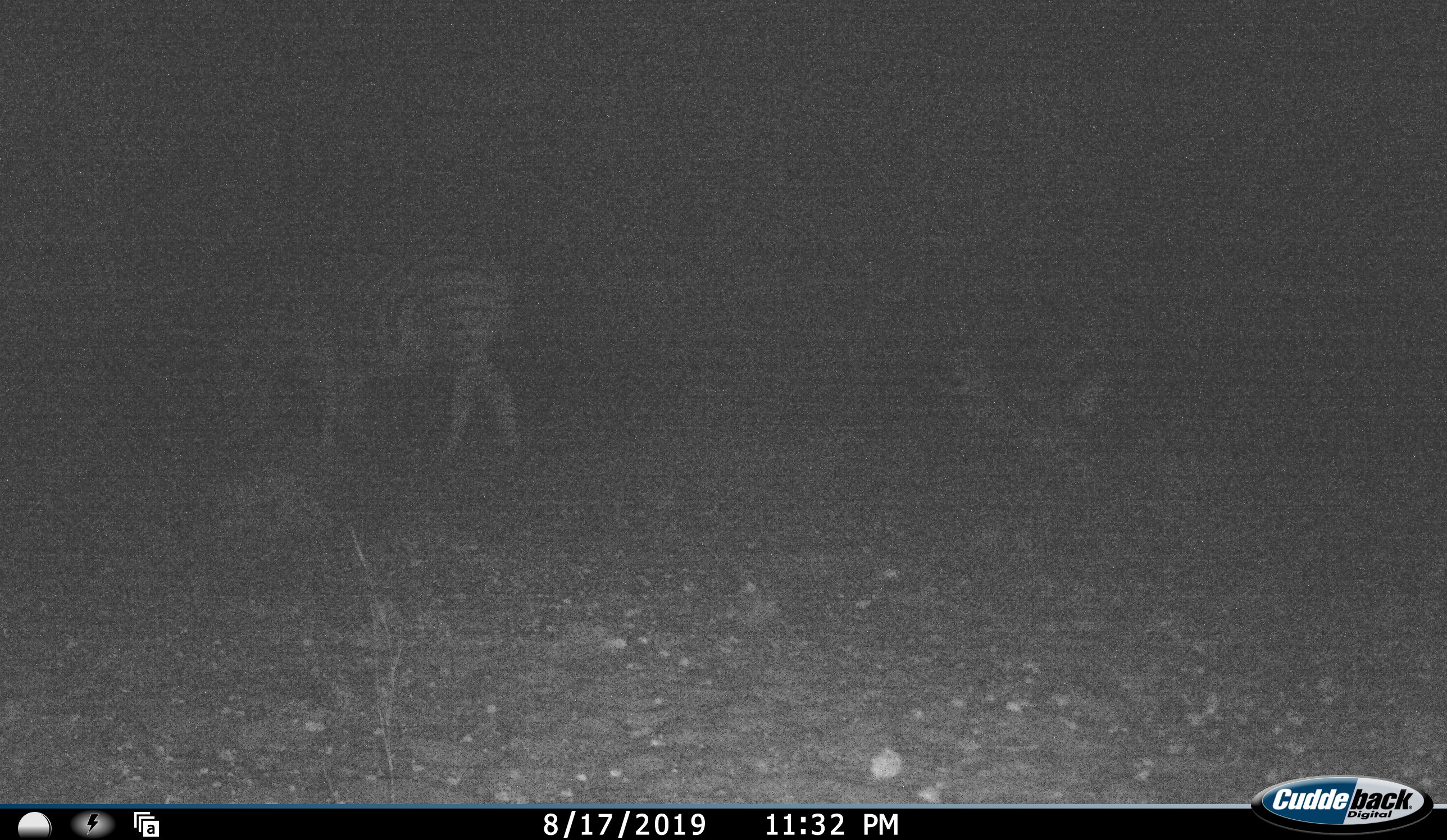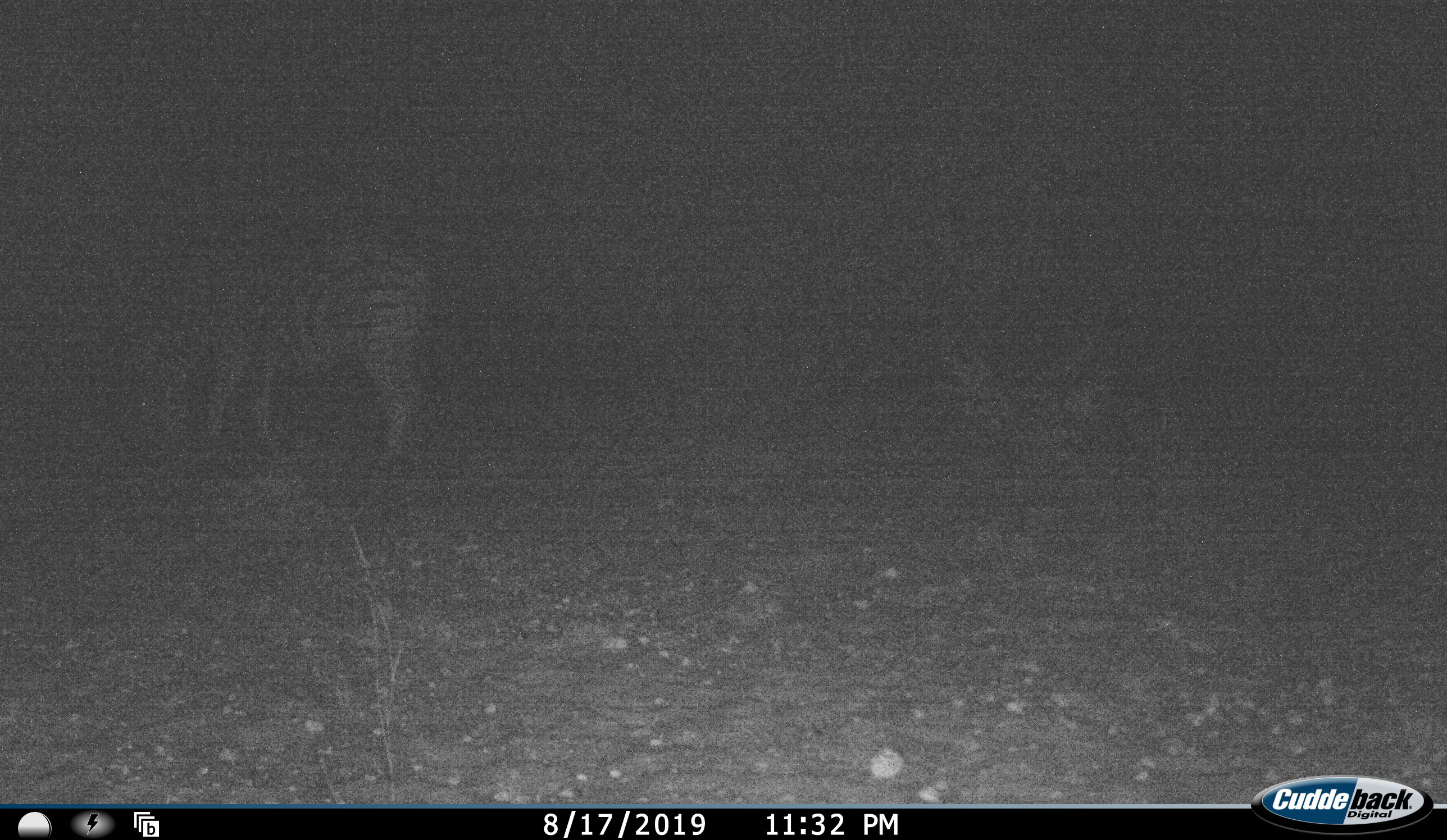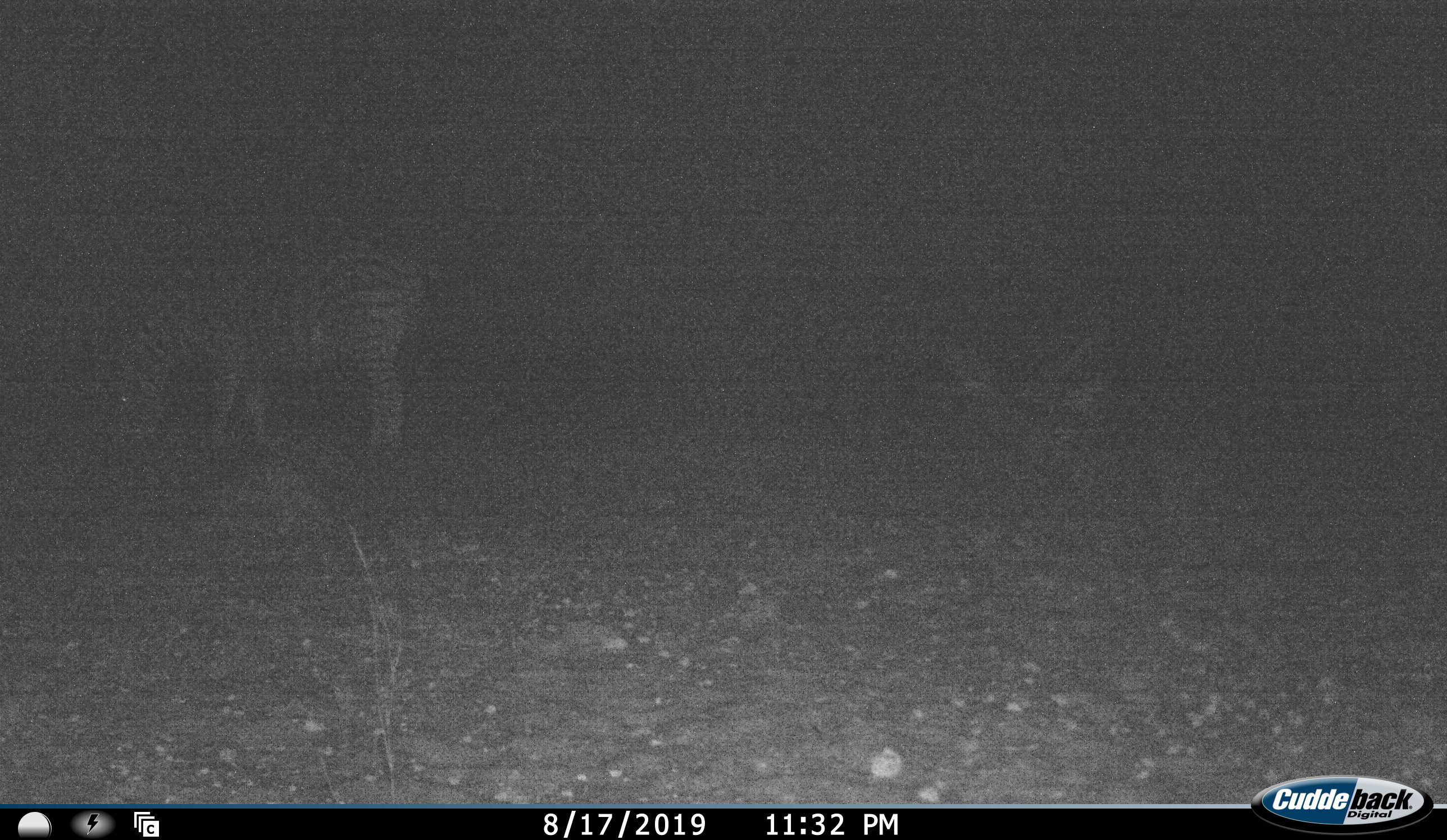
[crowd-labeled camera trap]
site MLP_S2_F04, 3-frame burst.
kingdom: Animalia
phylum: Chordata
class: Mammalia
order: Perissodactyla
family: Equidae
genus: Equus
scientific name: Equus quagga burchellii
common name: burchell's zebra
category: zebraburchells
Zebraburchells (burchell's zebra) (Equus quagga burchellii), count 1. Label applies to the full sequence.